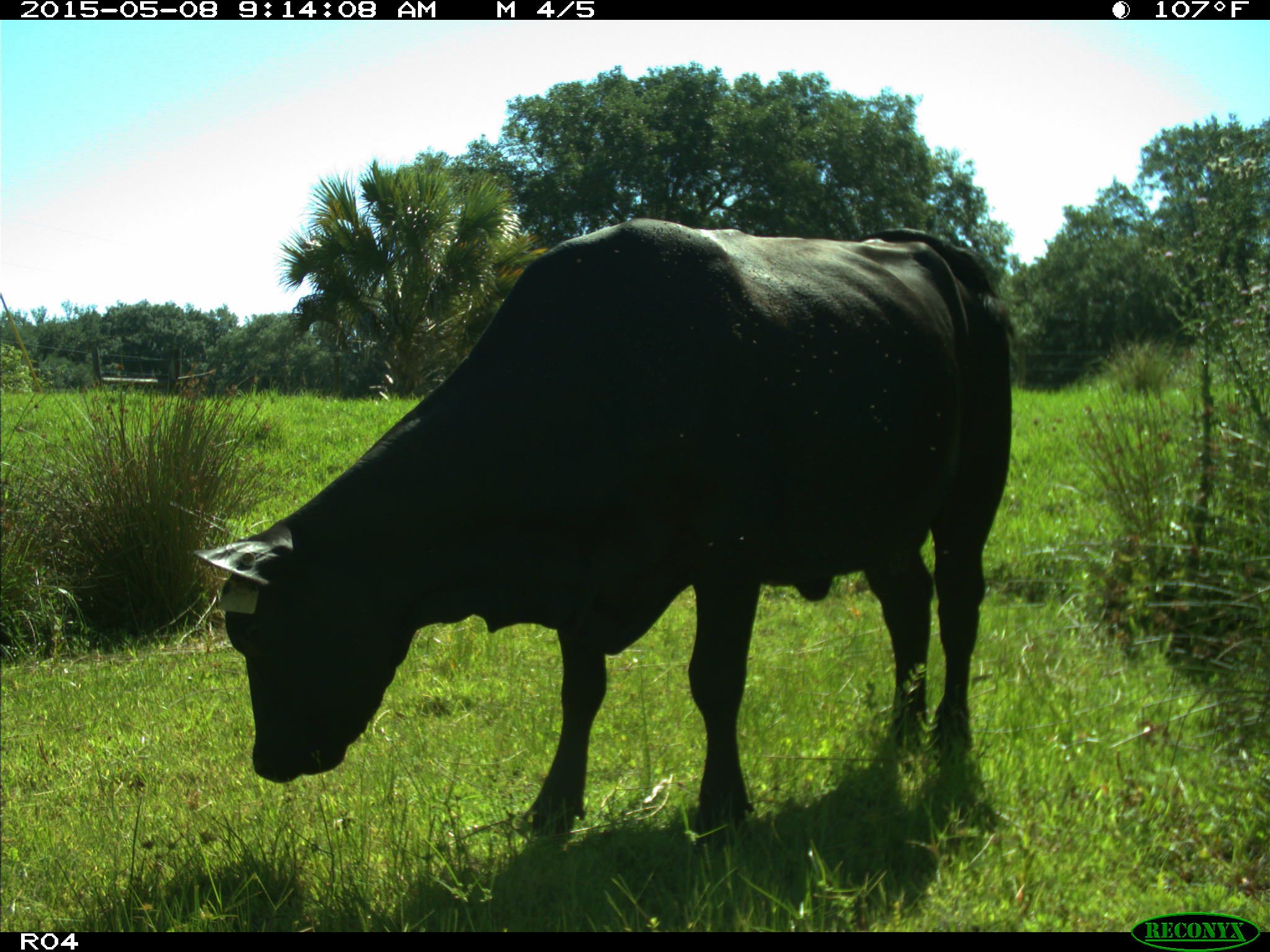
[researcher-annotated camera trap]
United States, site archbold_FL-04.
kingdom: Animalia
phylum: Chordata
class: Mammalia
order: Artiodactyla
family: Bovidae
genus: Bos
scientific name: Bos taurus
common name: domestic cow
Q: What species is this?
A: Bos taurus (domestic cow).